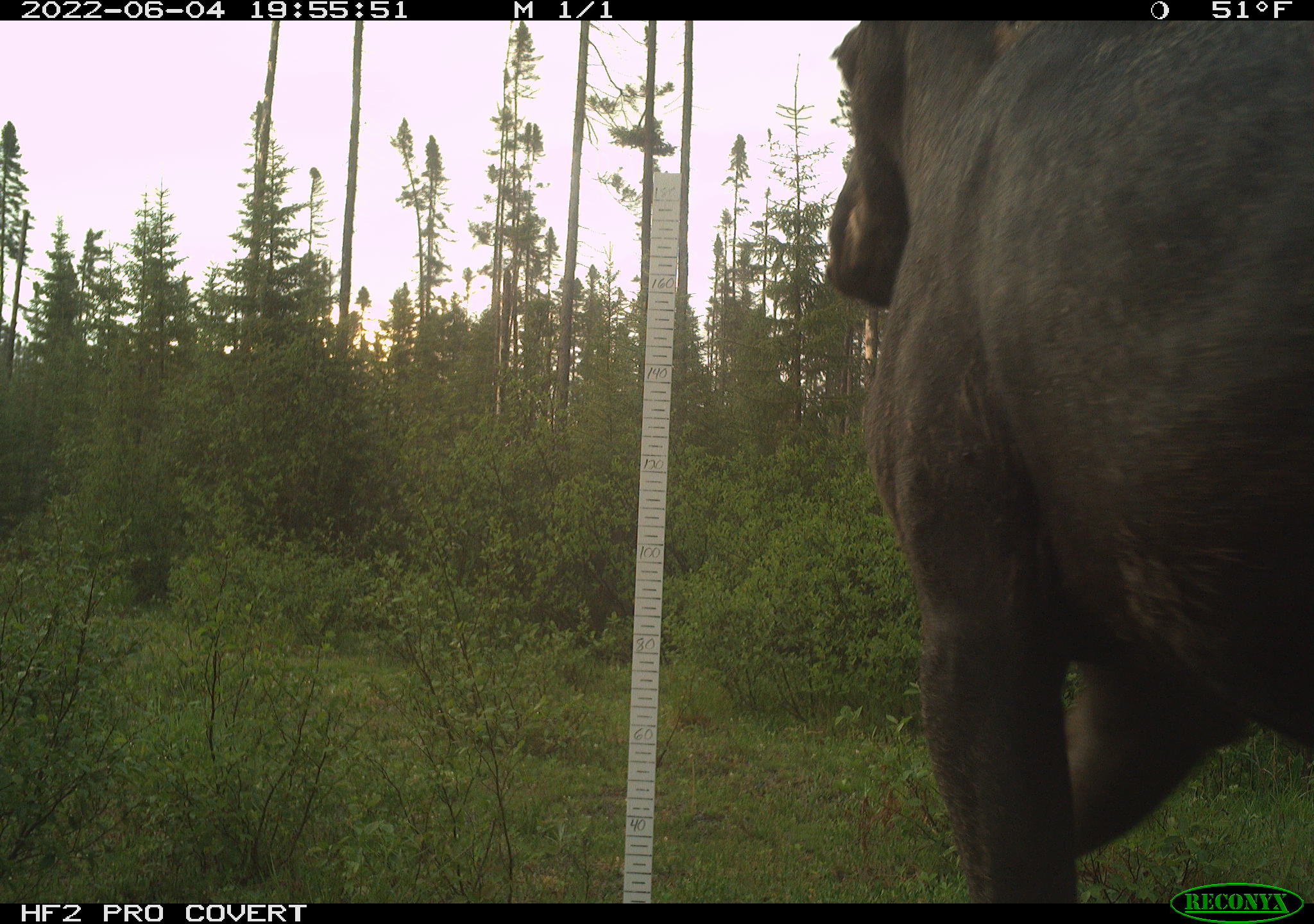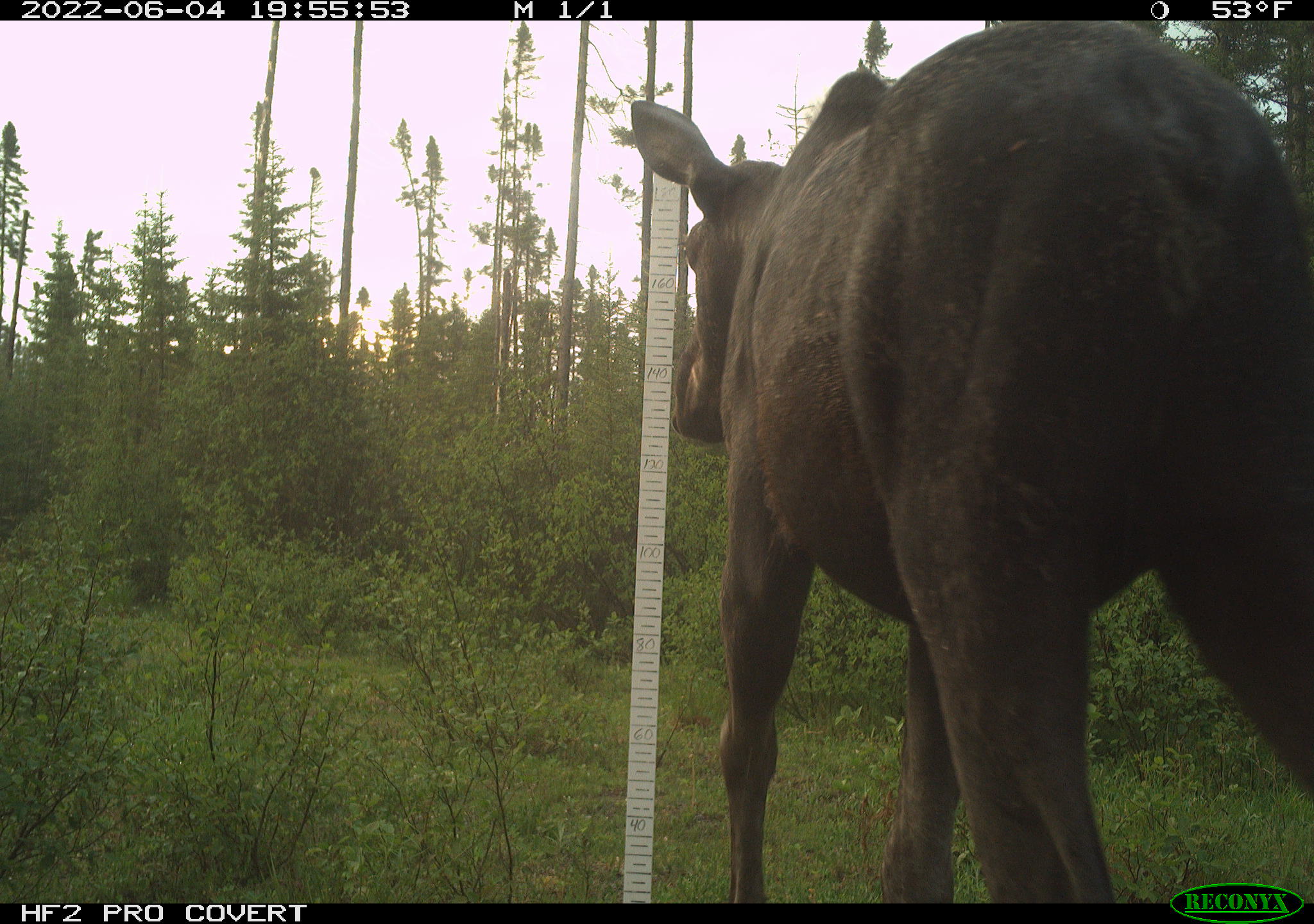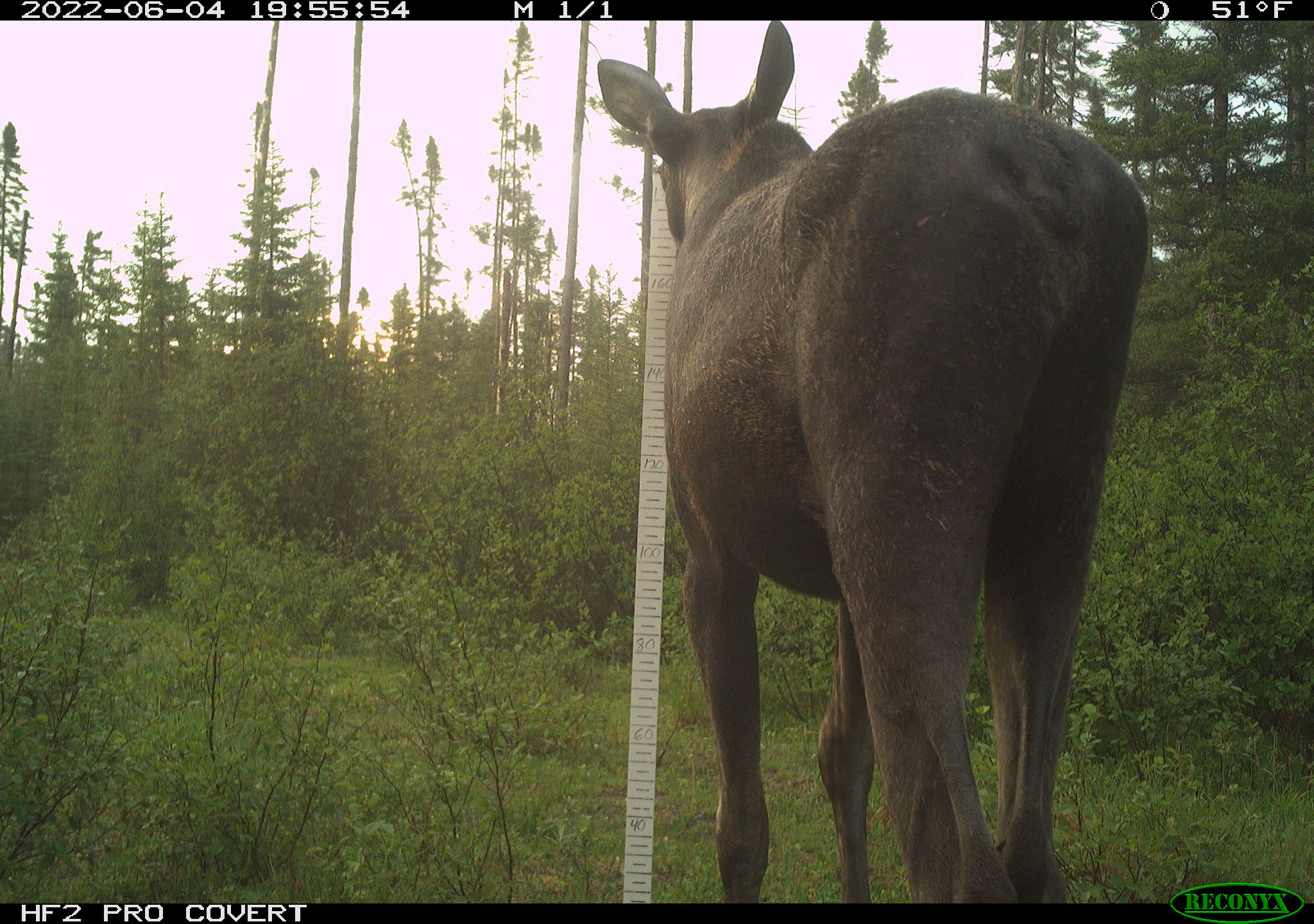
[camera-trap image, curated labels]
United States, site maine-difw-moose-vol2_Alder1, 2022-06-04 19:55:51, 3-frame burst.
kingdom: Animalia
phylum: Chordata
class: Mammalia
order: Artiodactyla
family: Cervidae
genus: Alces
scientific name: Alces alces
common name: moose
Moose (Alces alces).